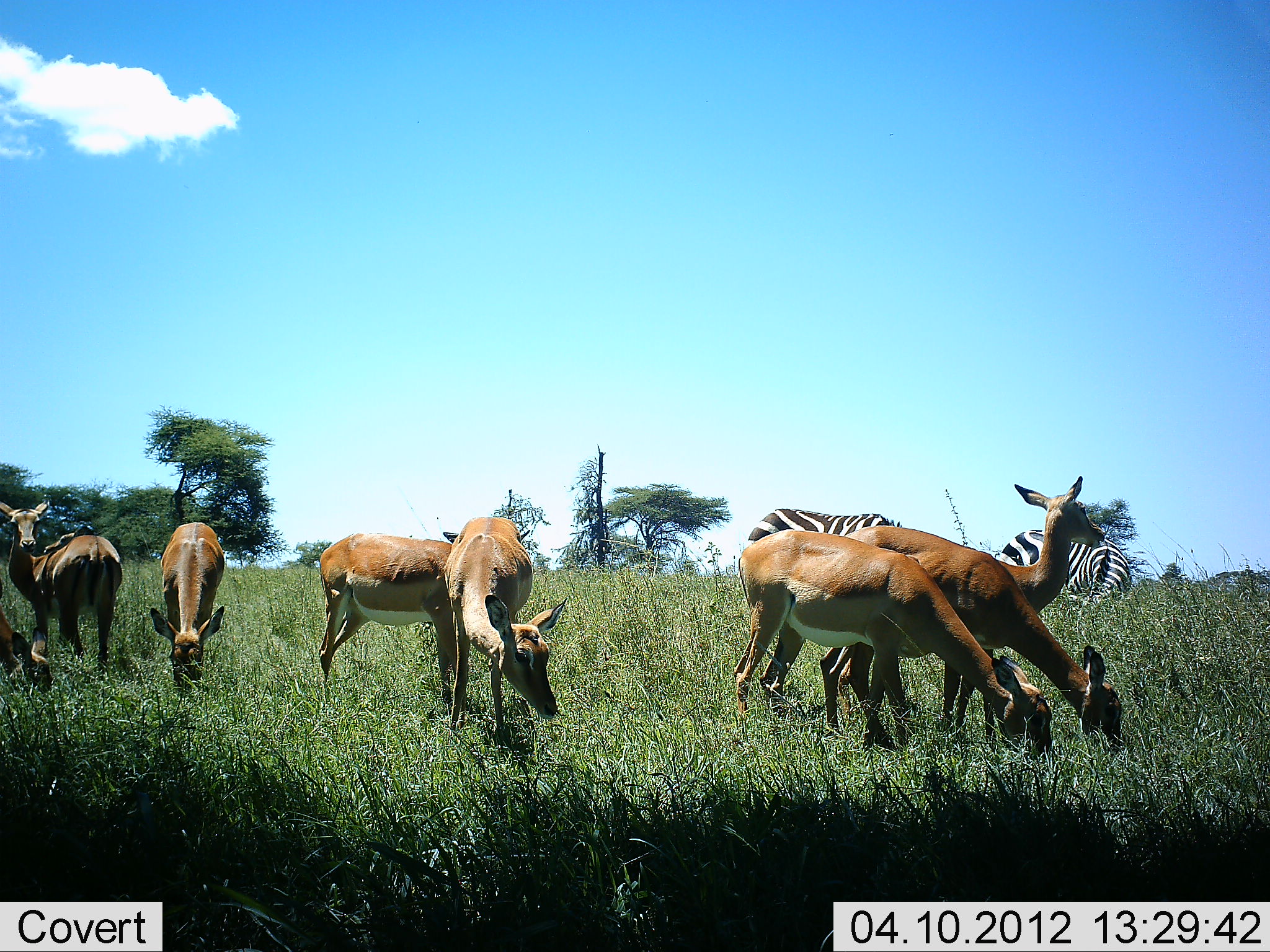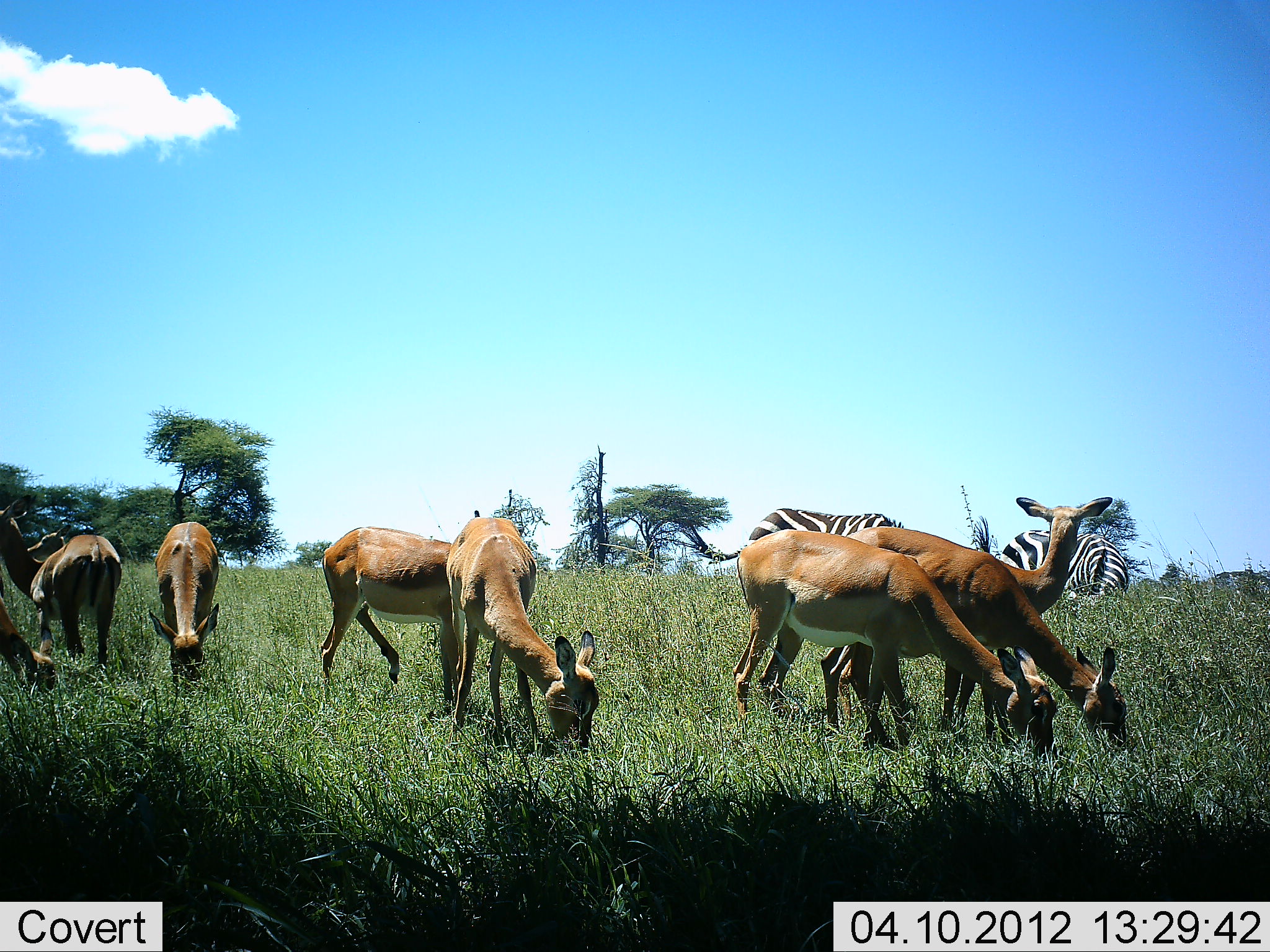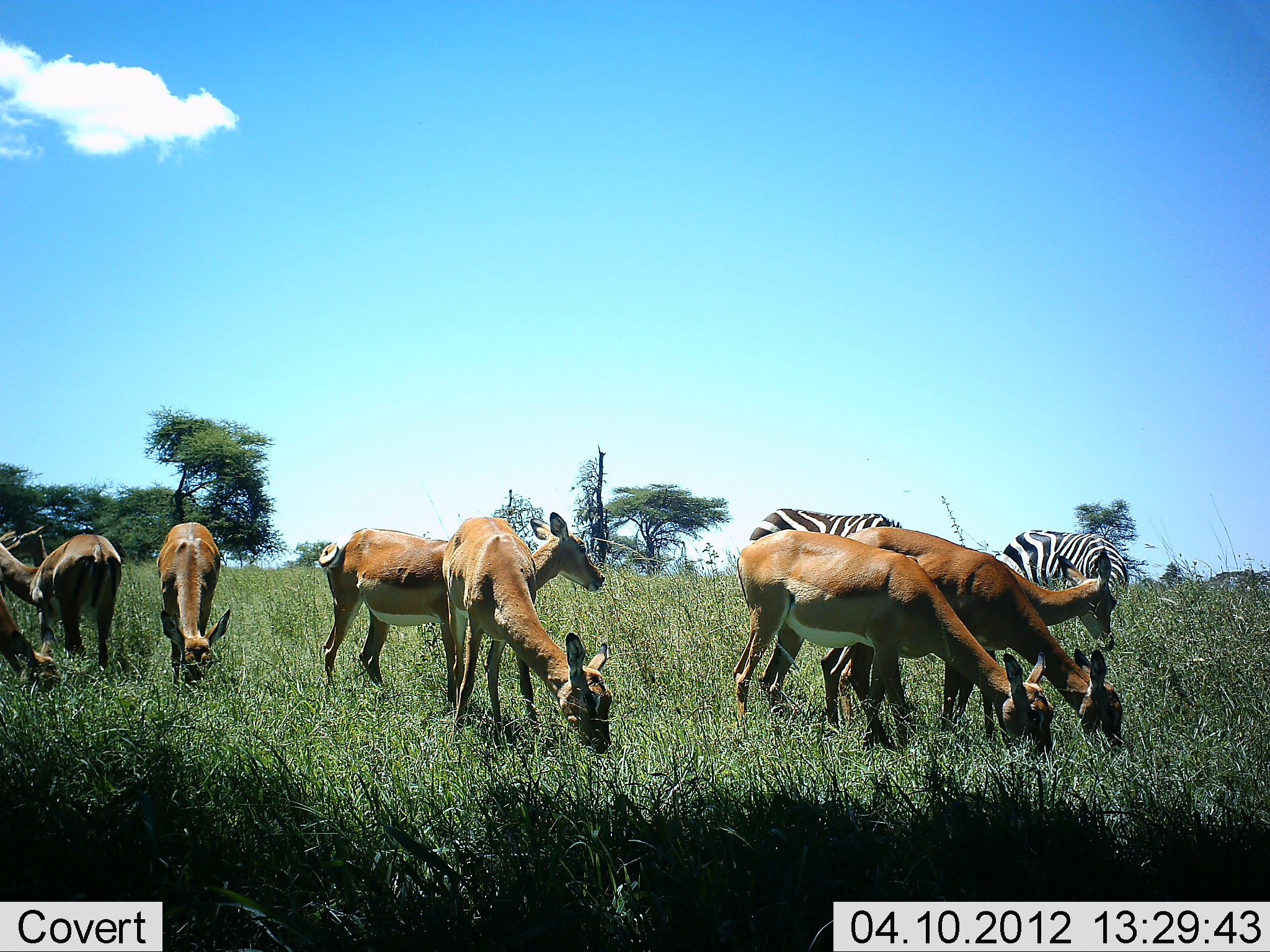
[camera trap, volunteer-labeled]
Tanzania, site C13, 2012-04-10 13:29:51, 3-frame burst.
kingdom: Animalia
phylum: Chordata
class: Mammalia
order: Artiodactyla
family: Bovidae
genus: Aepyceros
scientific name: Aepyceros melampus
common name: impala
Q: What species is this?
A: Impala (Aepyceros melampus).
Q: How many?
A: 9.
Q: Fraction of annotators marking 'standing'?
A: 58%.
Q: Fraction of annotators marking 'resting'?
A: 0%.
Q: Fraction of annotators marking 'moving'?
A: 0%.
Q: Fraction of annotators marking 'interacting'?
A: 0%.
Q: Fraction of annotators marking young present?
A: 0%.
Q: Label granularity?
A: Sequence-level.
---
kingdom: Animalia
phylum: Chordata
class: Mammalia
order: Perissodactyla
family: Equidae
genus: Equus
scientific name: Equus quagga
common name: plains zebra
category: zebra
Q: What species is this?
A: Zebra (plains zebra) (Equus quagga).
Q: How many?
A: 2.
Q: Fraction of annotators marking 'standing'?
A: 44%.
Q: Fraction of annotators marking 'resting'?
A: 0%.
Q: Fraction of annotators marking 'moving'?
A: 0%.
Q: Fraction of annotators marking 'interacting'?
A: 0%.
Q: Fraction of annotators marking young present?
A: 0%.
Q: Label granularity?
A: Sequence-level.